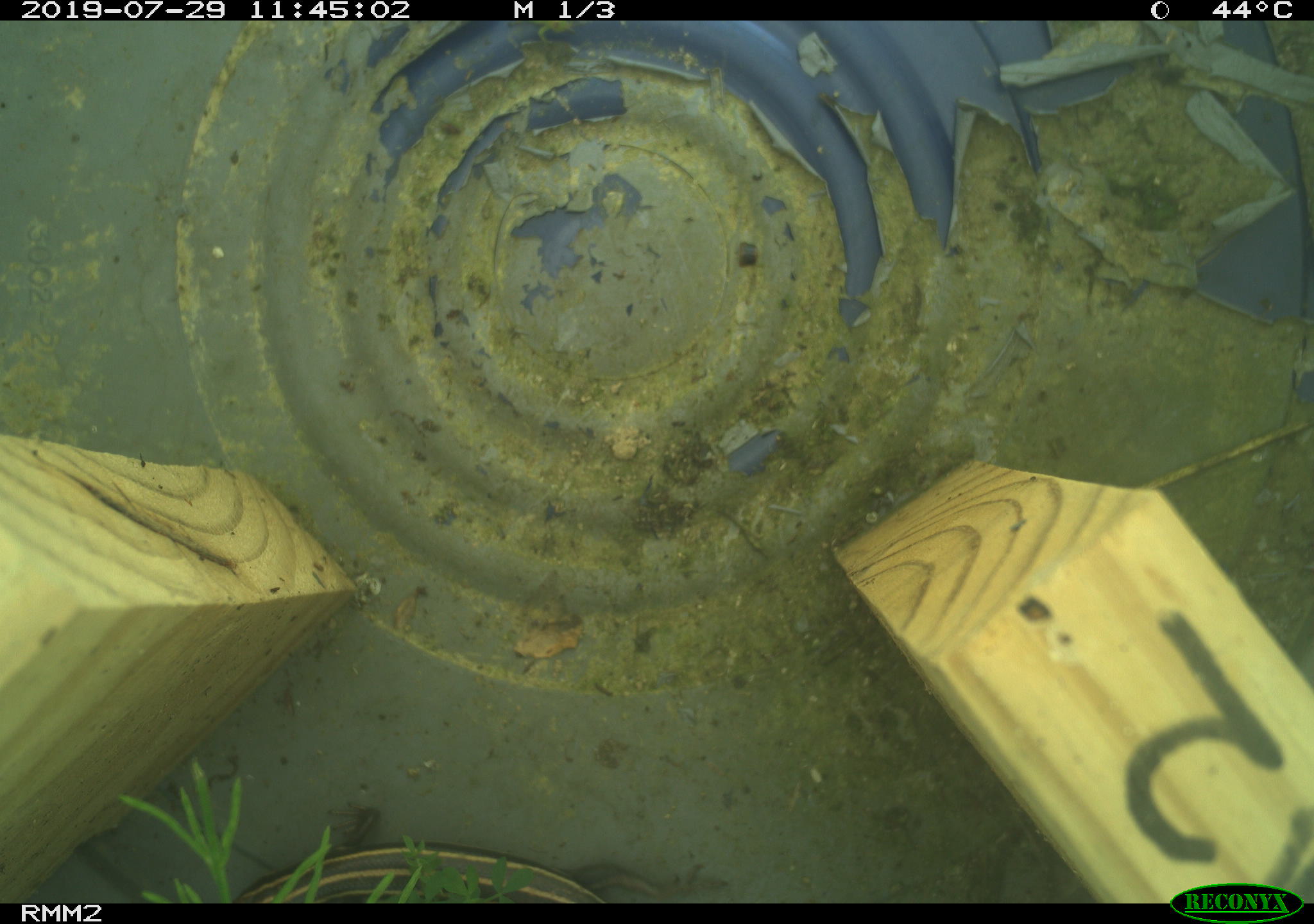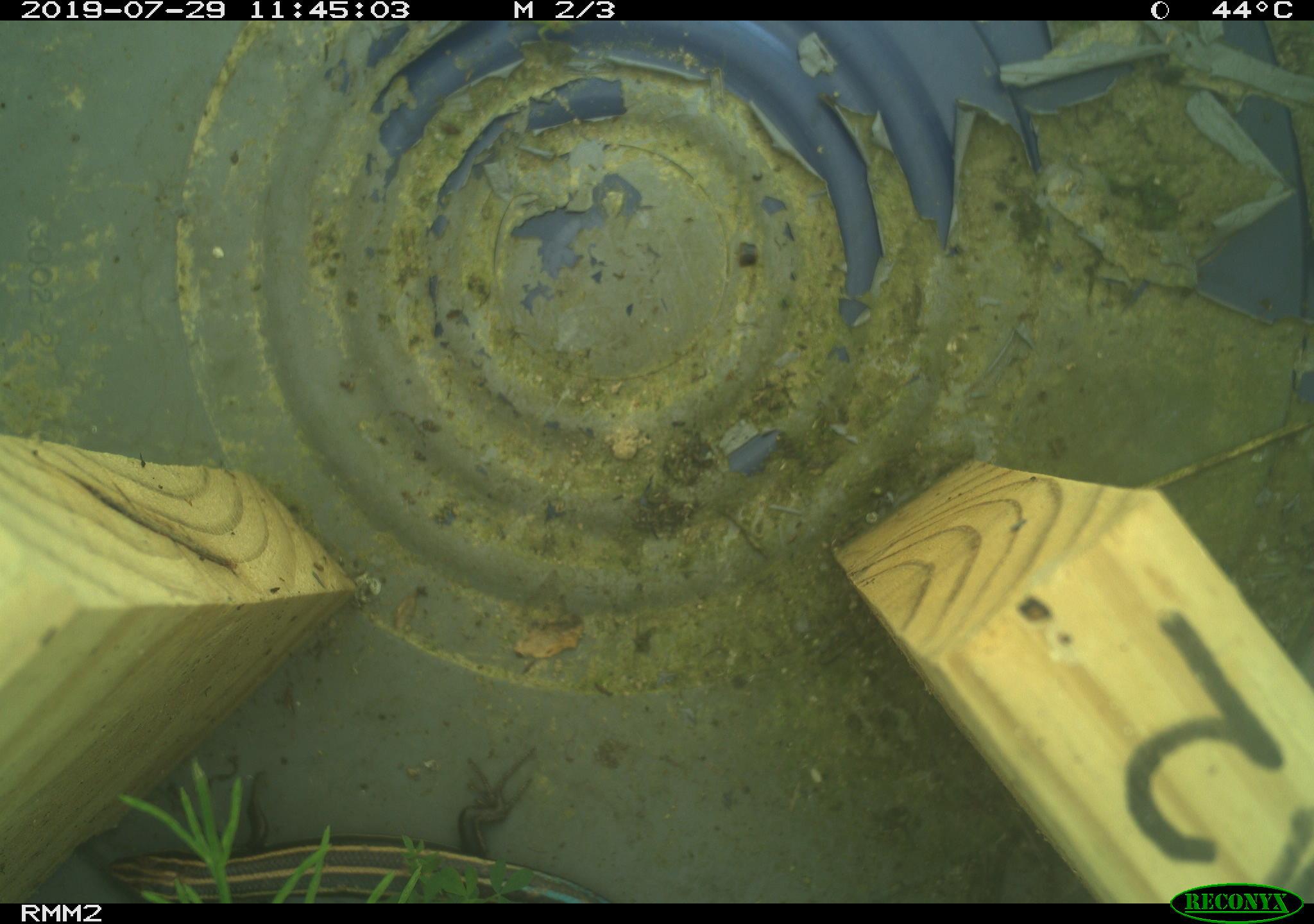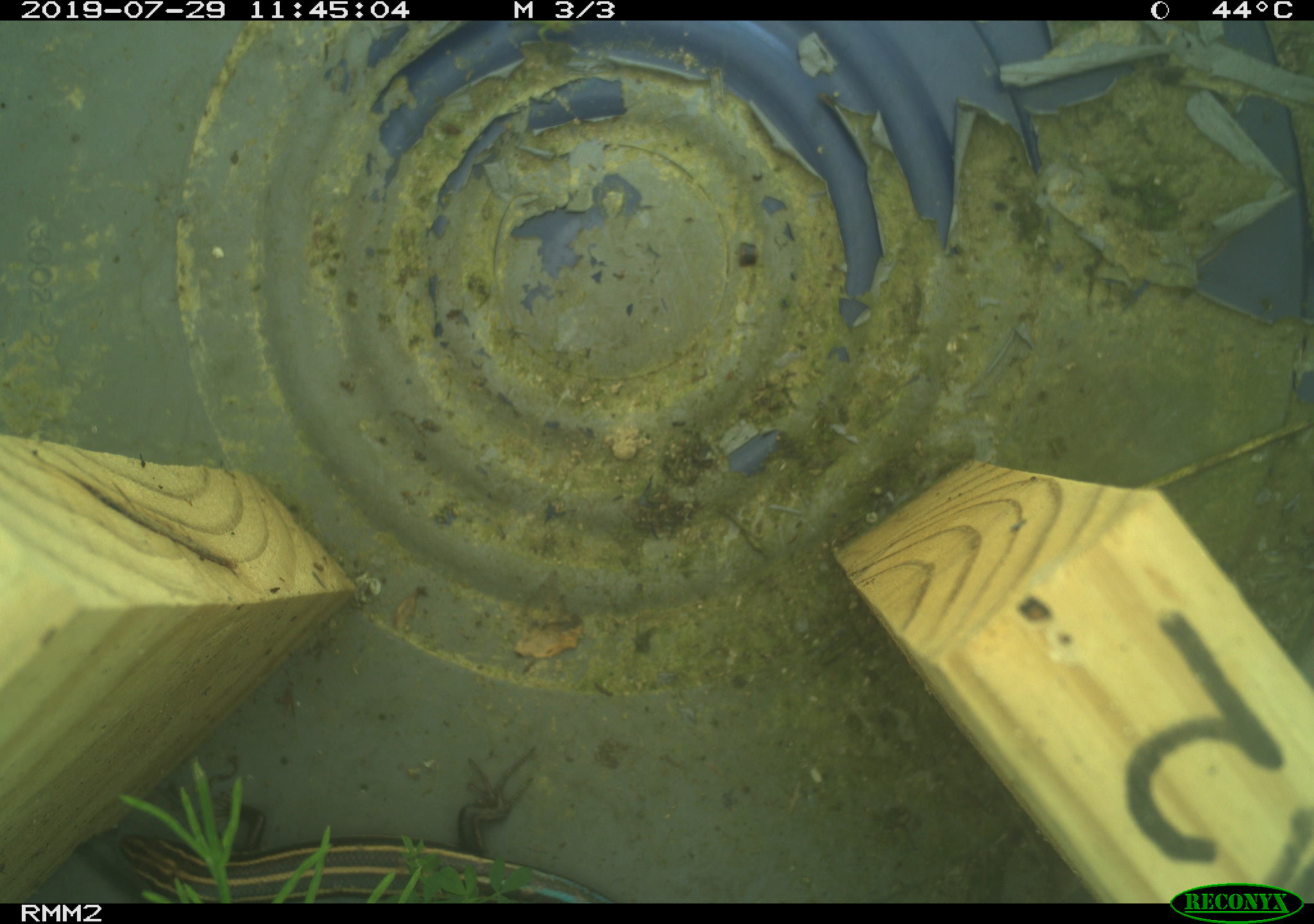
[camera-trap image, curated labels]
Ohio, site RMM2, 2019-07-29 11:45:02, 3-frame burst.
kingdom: Animalia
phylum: Chordata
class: Reptilia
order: Squamata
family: Scincidae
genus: Plestiodon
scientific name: Plestiodon fasciatus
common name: common five-lined skink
Common five-lined skink (Plestiodon fasciatus).